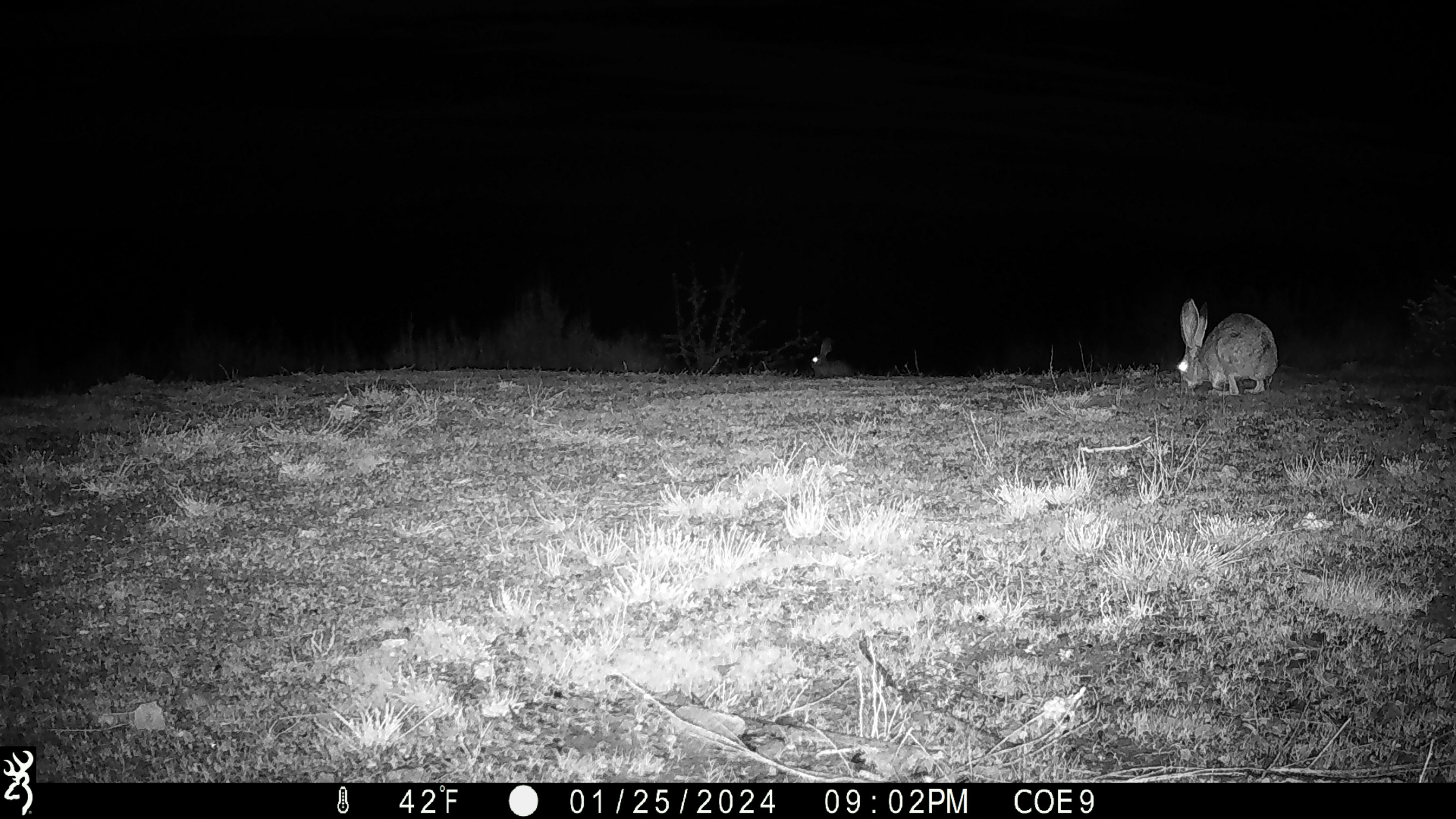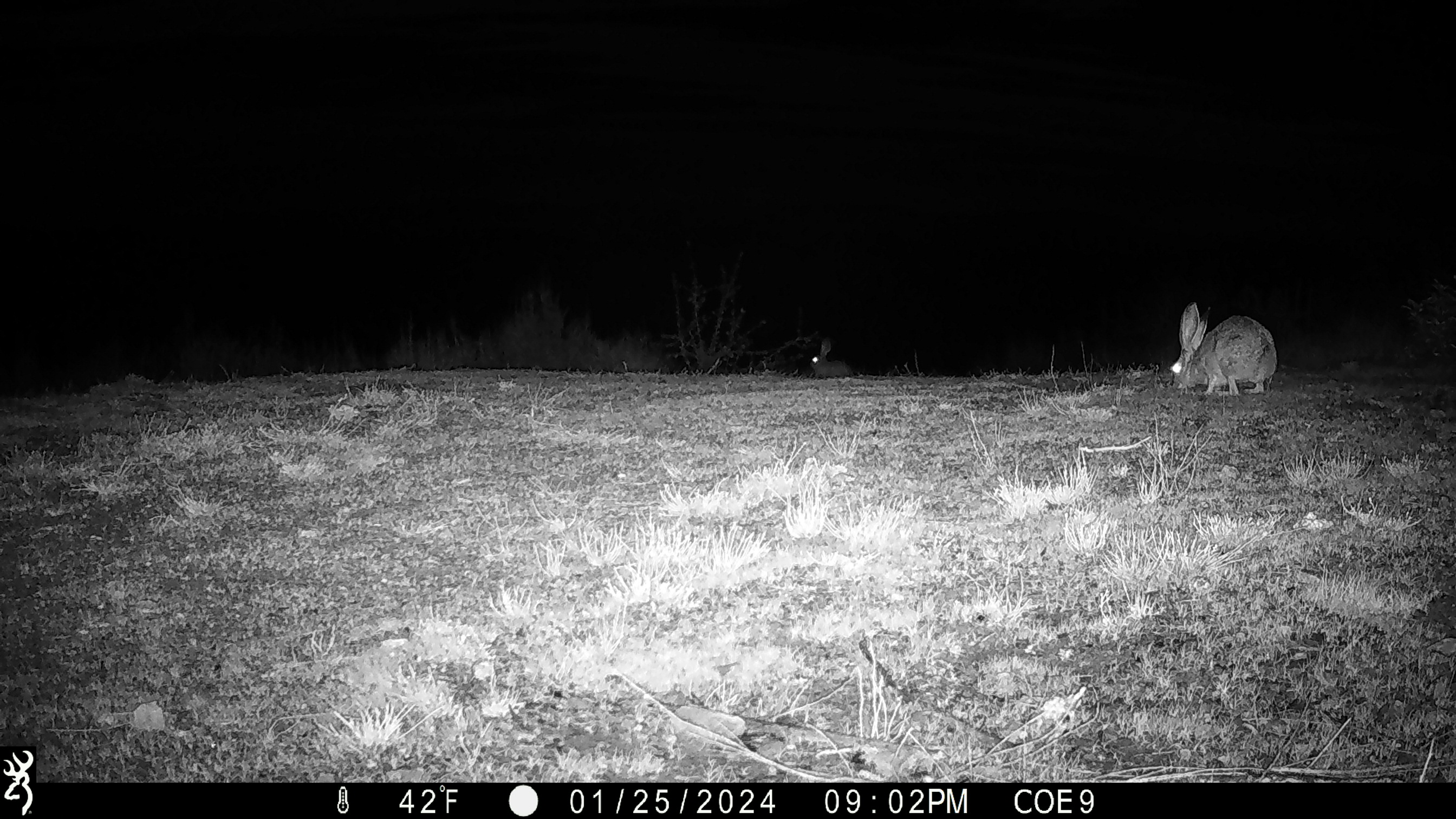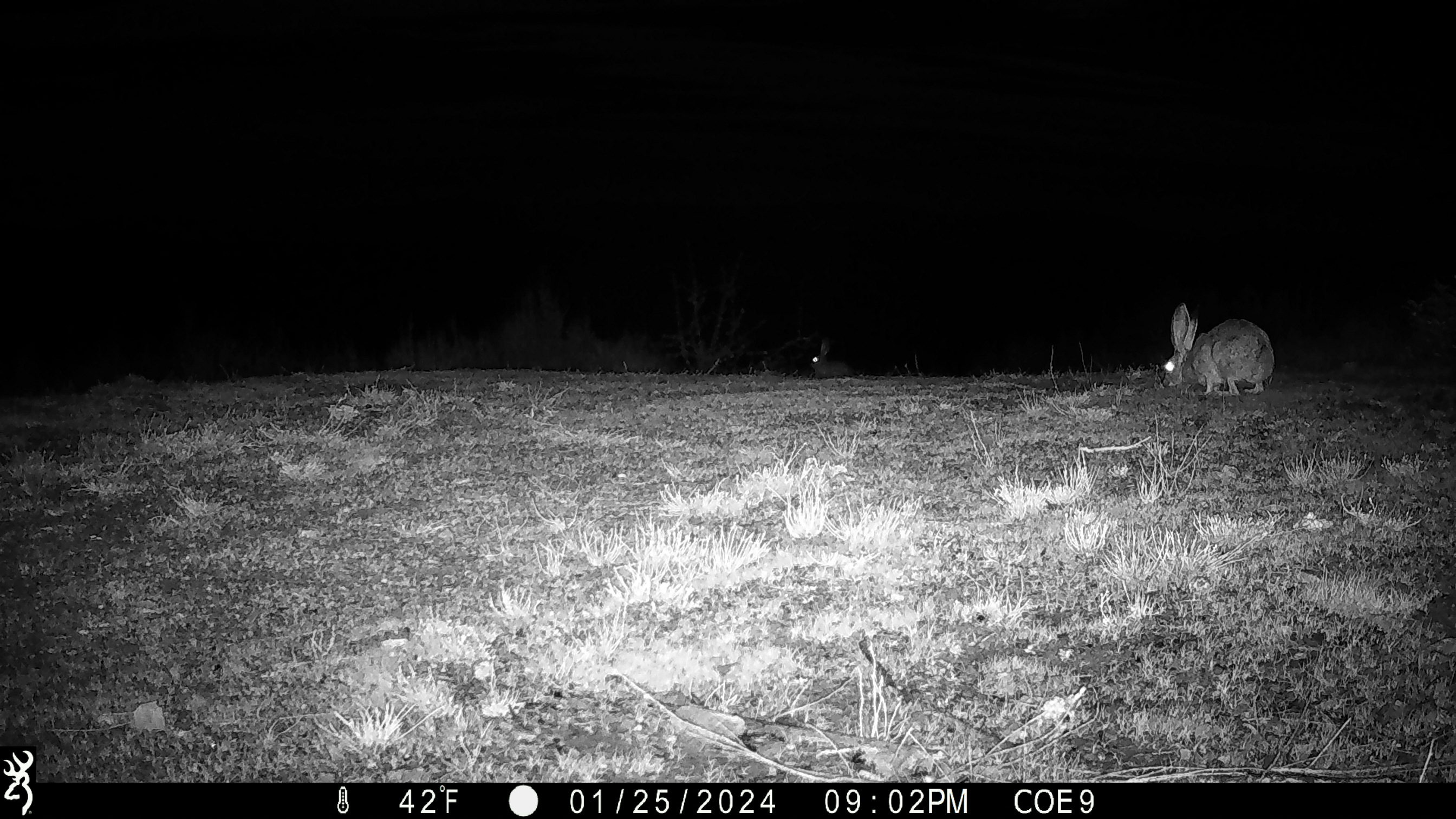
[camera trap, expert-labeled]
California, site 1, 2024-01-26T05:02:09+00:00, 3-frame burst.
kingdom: Animalia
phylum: Chordata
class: Mammalia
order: Lagomorpha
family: Leporidae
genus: Lepus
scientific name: Lepus californicus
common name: black-tailed jackrabbit